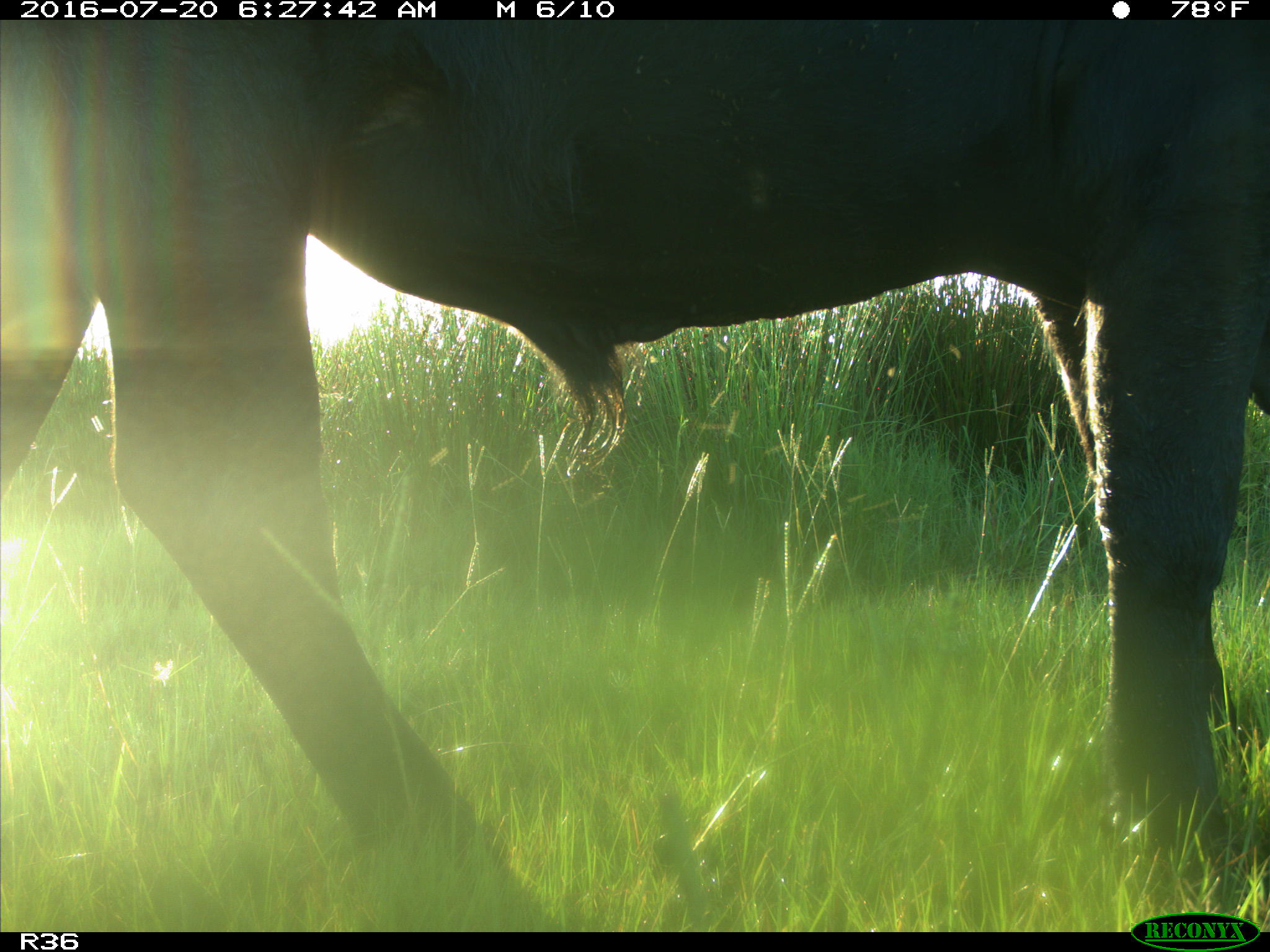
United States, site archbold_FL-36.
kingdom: Animalia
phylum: Chordata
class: Mammalia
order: Artiodactyla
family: Bovidae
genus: Bos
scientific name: Bos taurus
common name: domestic cow